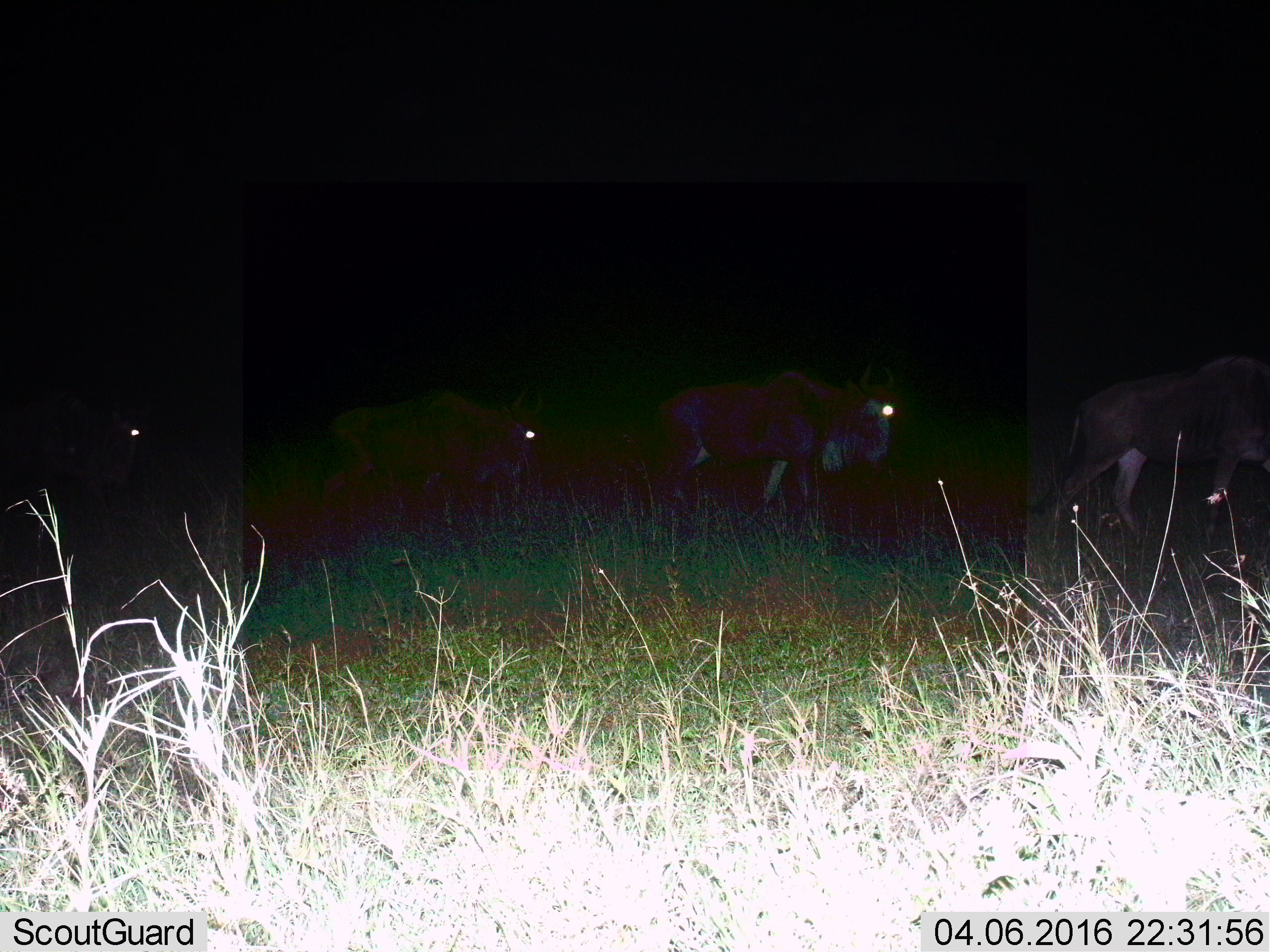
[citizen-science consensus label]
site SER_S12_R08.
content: unidentified animal